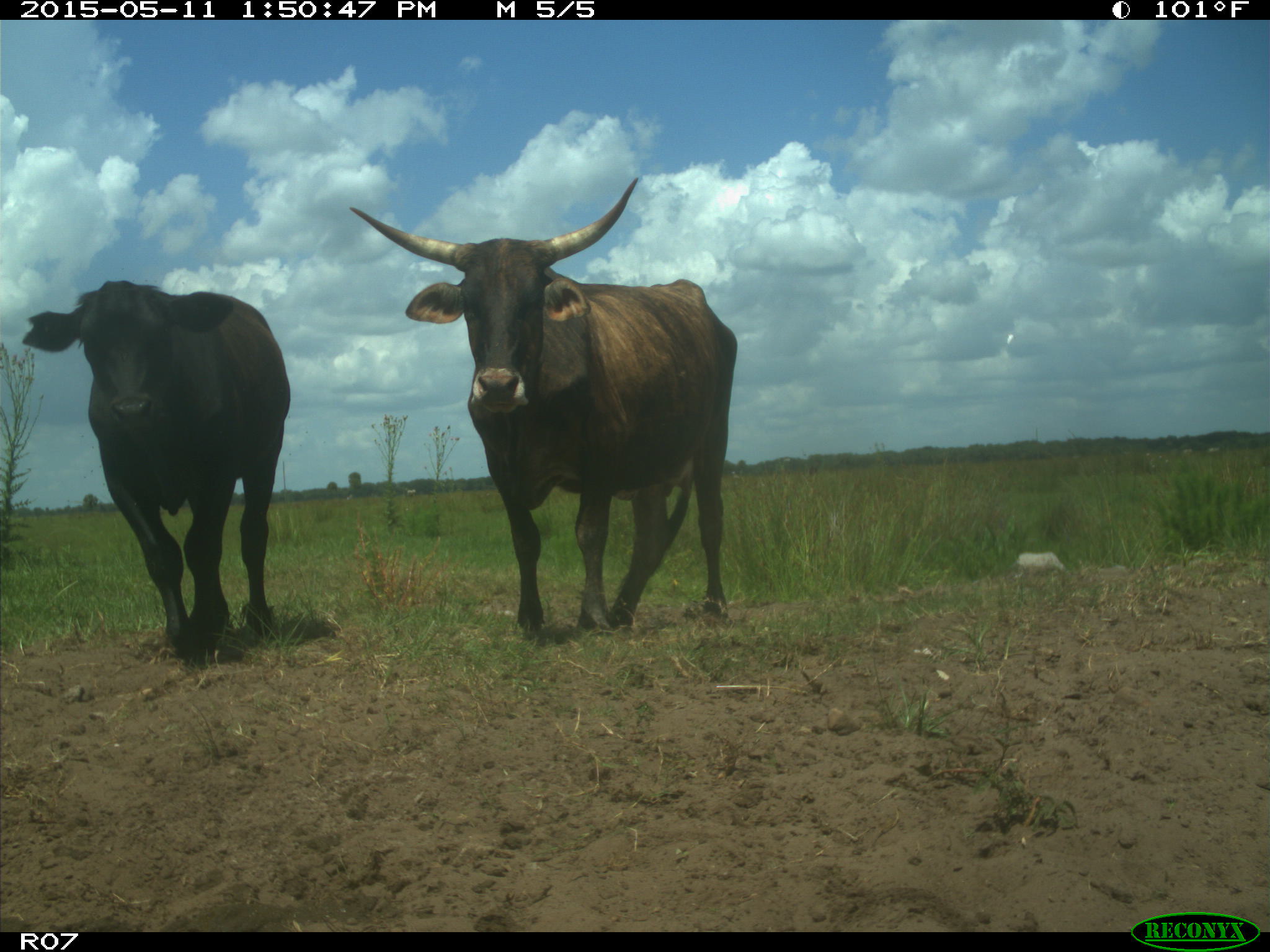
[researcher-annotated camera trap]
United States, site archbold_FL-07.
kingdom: Animalia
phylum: Chordata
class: Mammalia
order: Artiodactyla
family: Bovidae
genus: Bos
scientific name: Bos taurus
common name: domestic cow